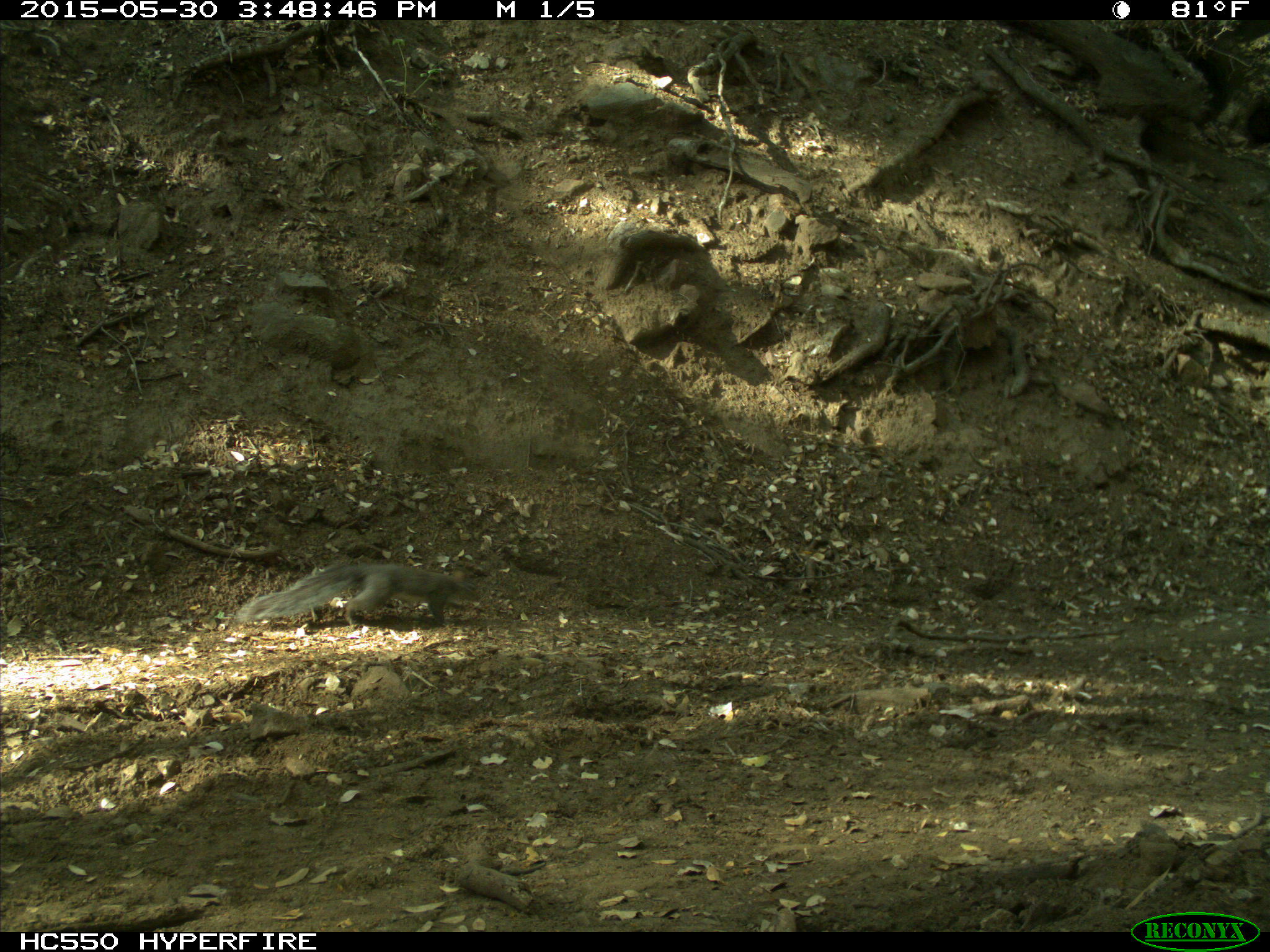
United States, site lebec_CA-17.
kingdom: Animalia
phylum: Chordata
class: Mammalia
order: Rodentia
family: Sciuridae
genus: Sciurus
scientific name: Sciurus carolinensis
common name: eastern gray squirrel